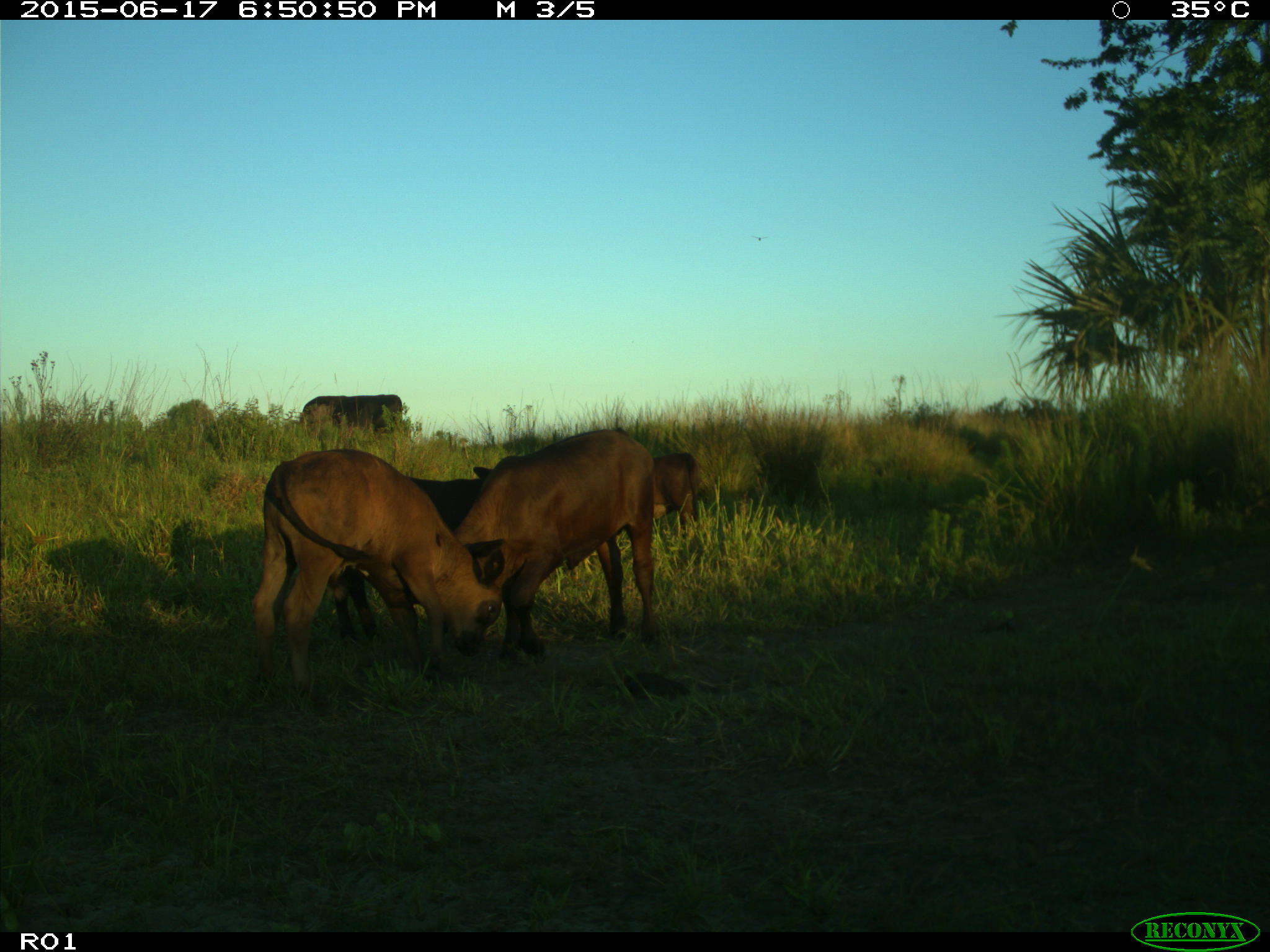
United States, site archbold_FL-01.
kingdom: Animalia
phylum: Chordata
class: Mammalia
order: Artiodactyla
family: Bovidae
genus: Bos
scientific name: Bos taurus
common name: domestic cow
Bos taurus (domestic cow).